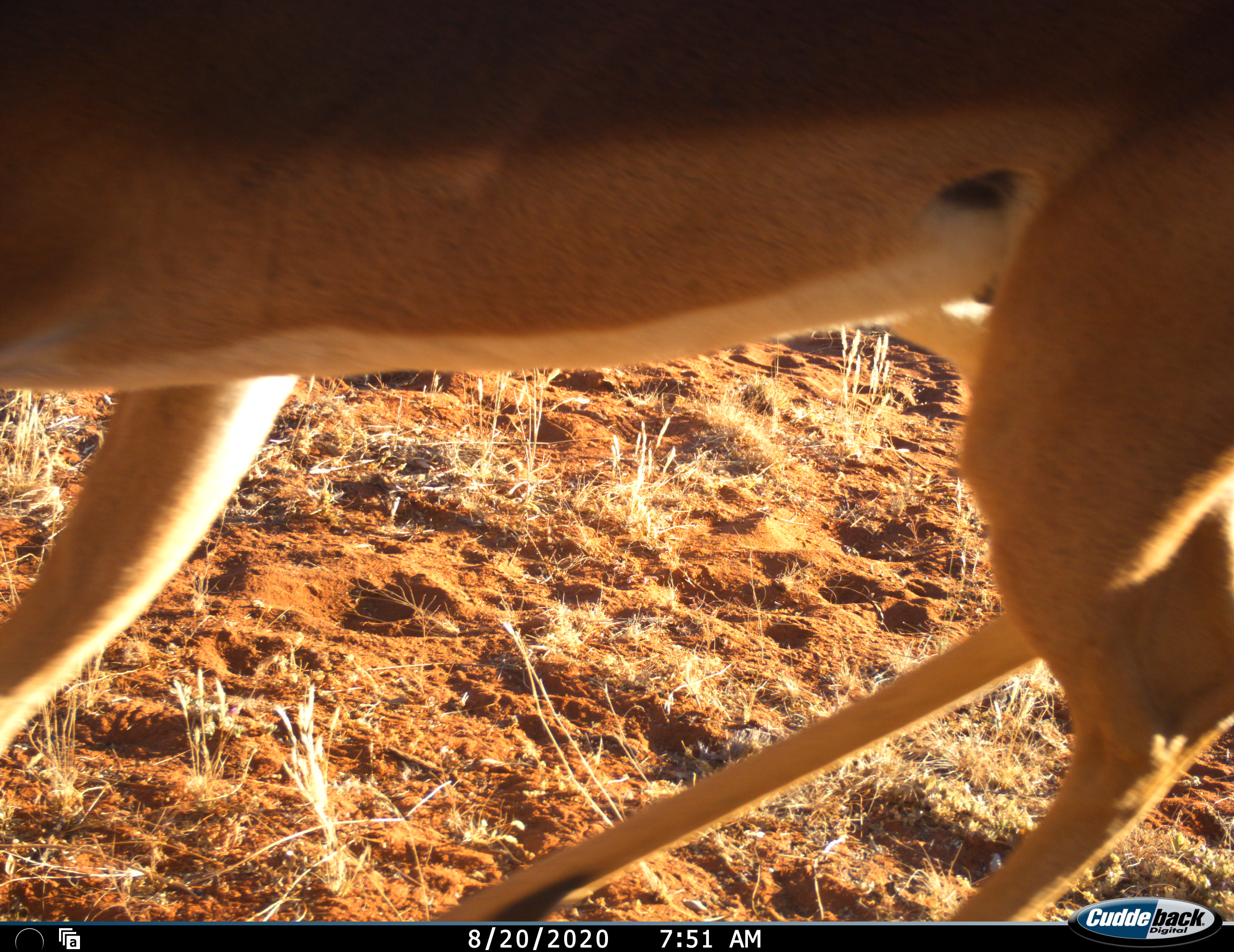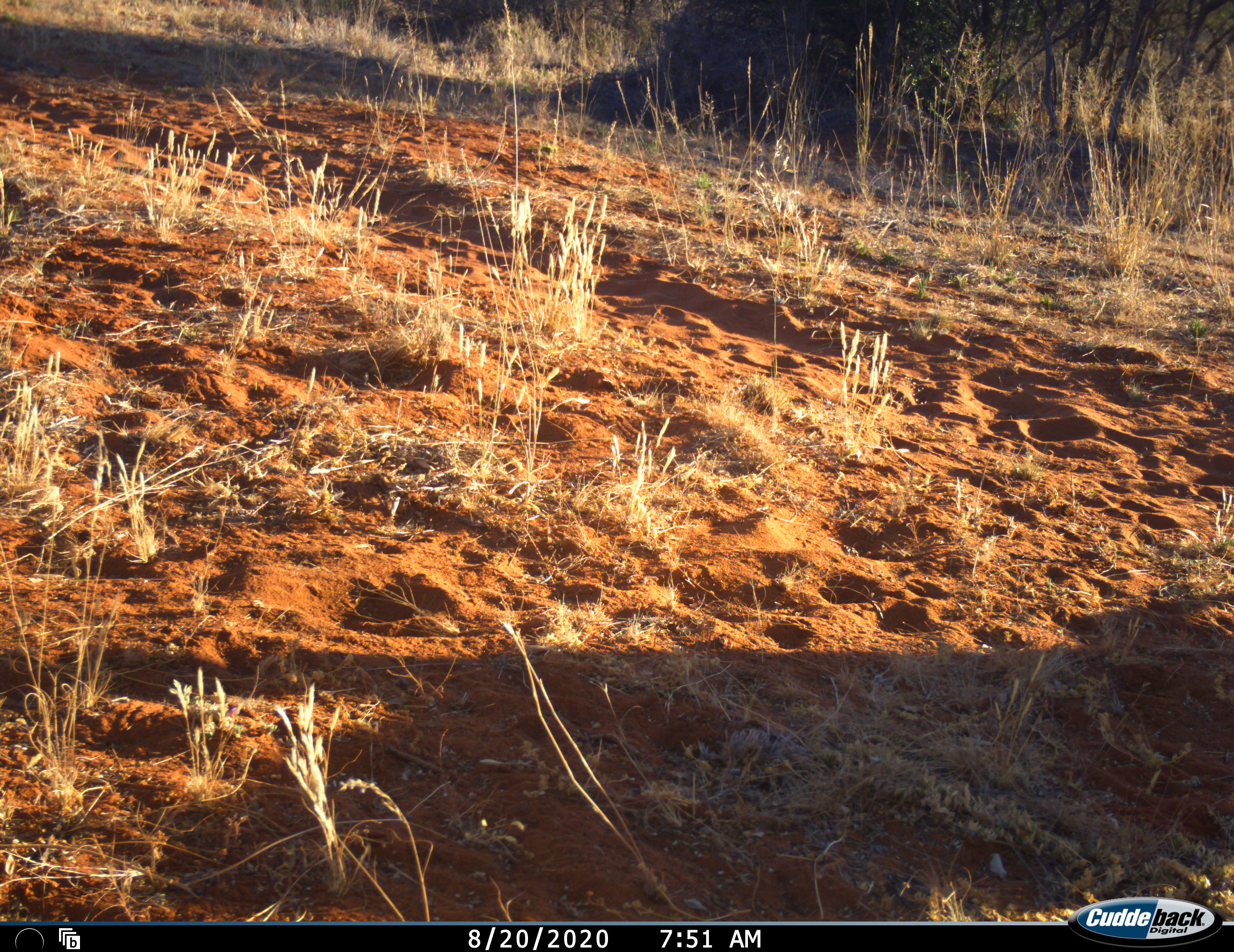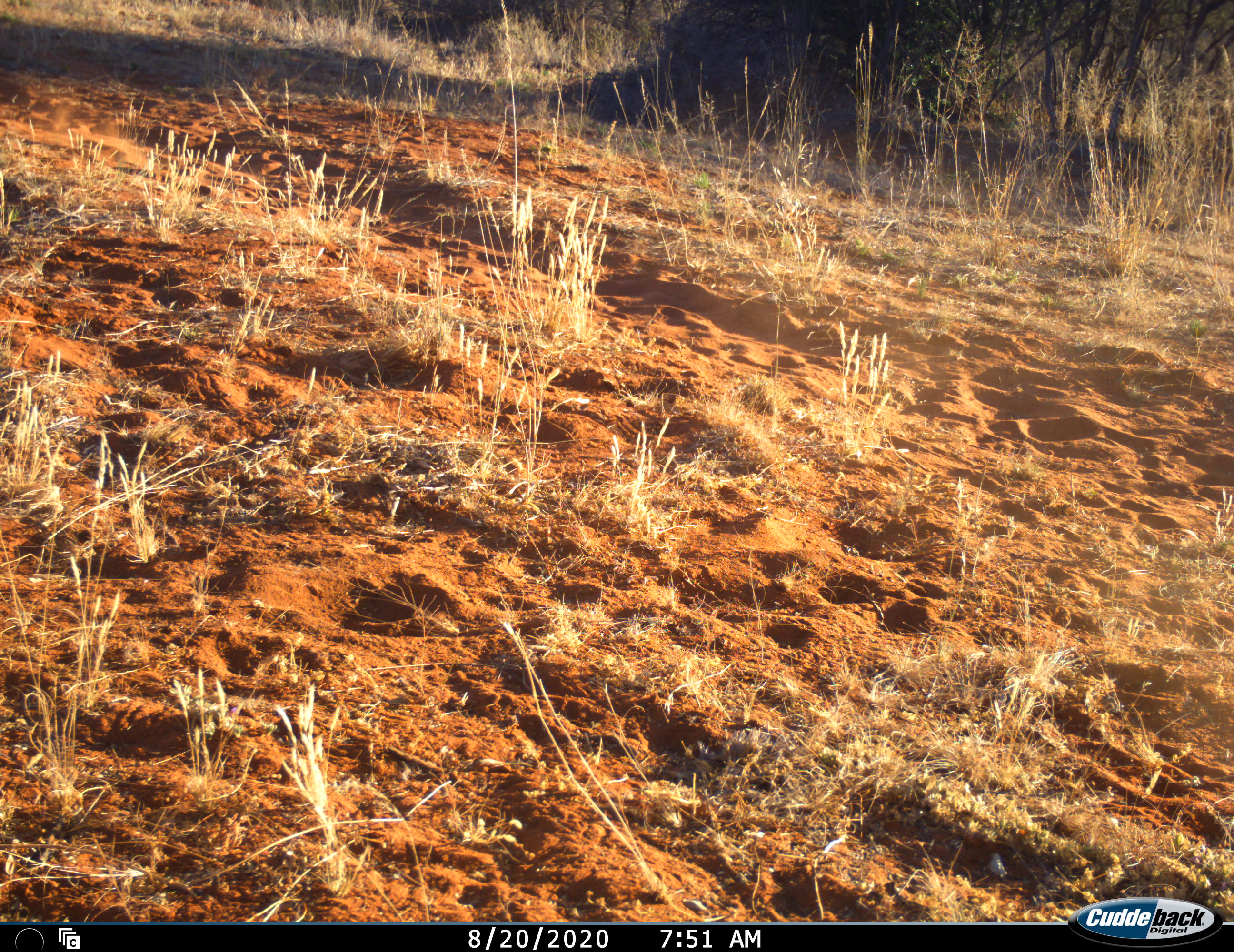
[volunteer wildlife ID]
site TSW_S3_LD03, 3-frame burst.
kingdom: Animalia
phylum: Chordata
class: Mammalia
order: Artiodactyla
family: Bovidae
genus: Aepyceros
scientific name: Aepyceros melampus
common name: impala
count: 1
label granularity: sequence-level